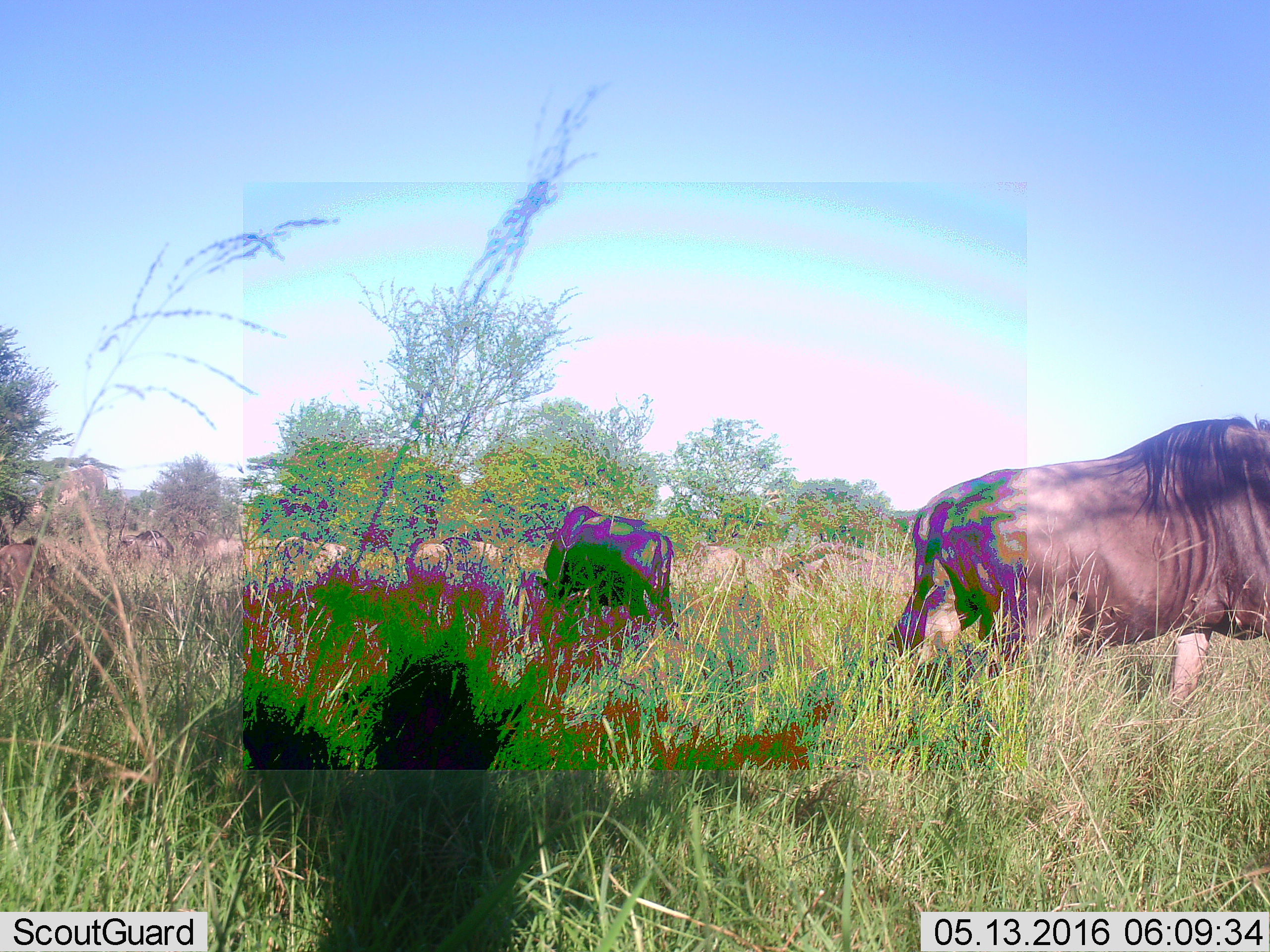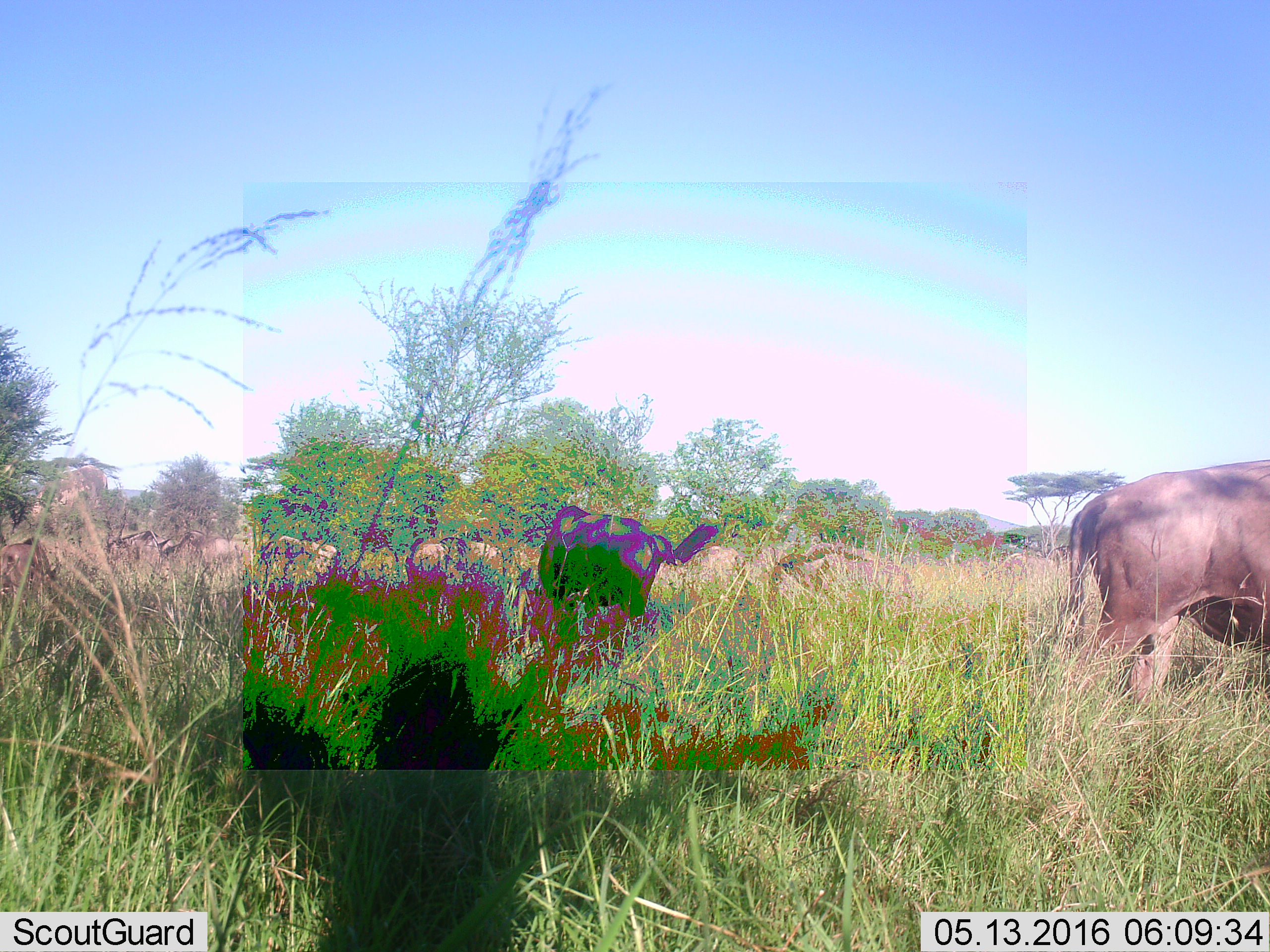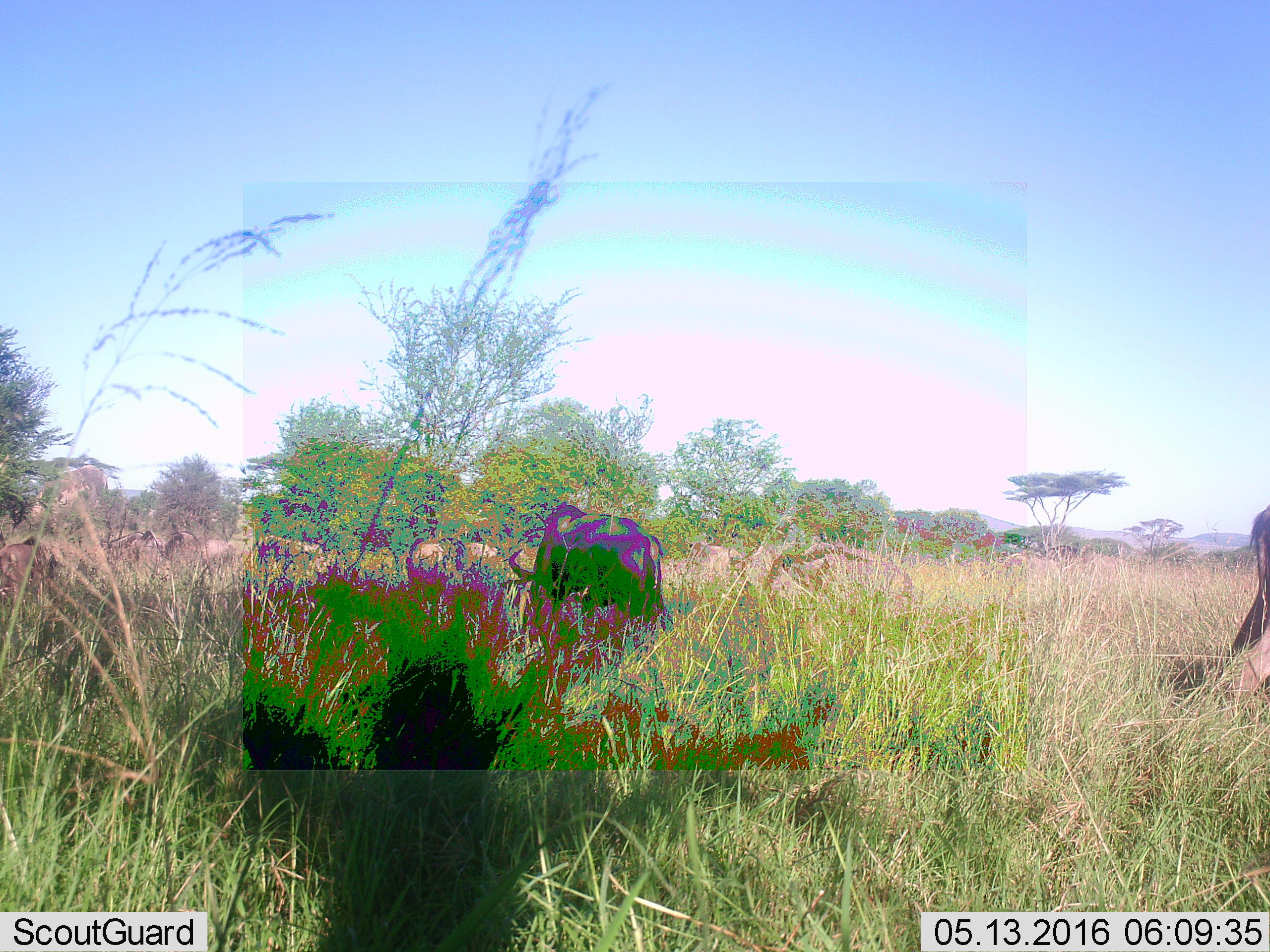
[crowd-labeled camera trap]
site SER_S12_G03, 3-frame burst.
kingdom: Animalia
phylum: Chordata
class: Mammalia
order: Artiodactyla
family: Bovidae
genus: Connochaetes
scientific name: Connochaetes taurinus taurinus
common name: blue wildebeest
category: wildebeestblue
Wildebeestblue (blue wildebeest) (Connochaetes taurinus taurinus), count 11-50. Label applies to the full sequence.